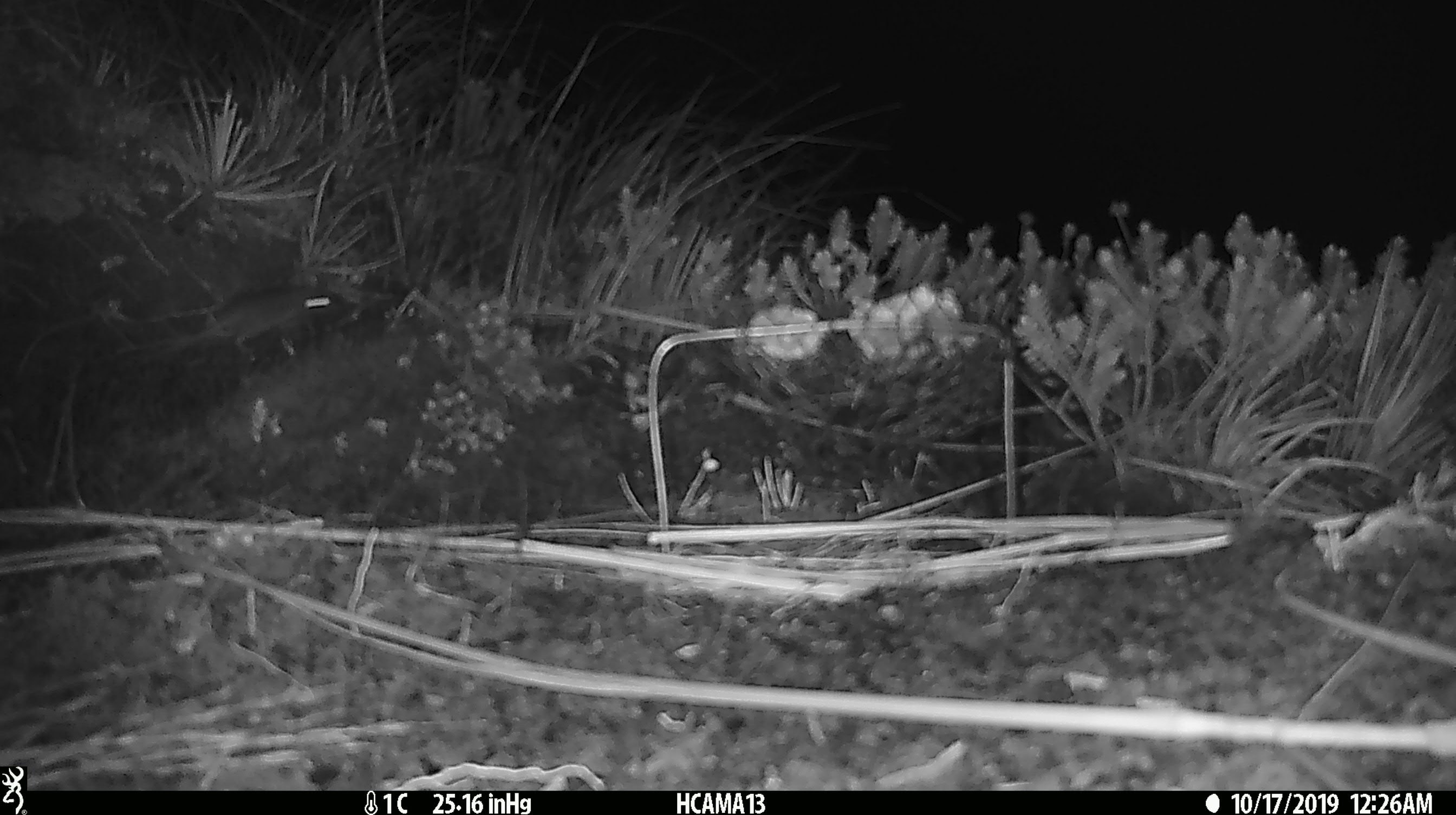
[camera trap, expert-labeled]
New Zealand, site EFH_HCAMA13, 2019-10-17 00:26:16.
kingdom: Animalia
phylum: Chordata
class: Mammalia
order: Rodentia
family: Muridae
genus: Mus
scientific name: Mus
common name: mouse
Mouse (Mus).